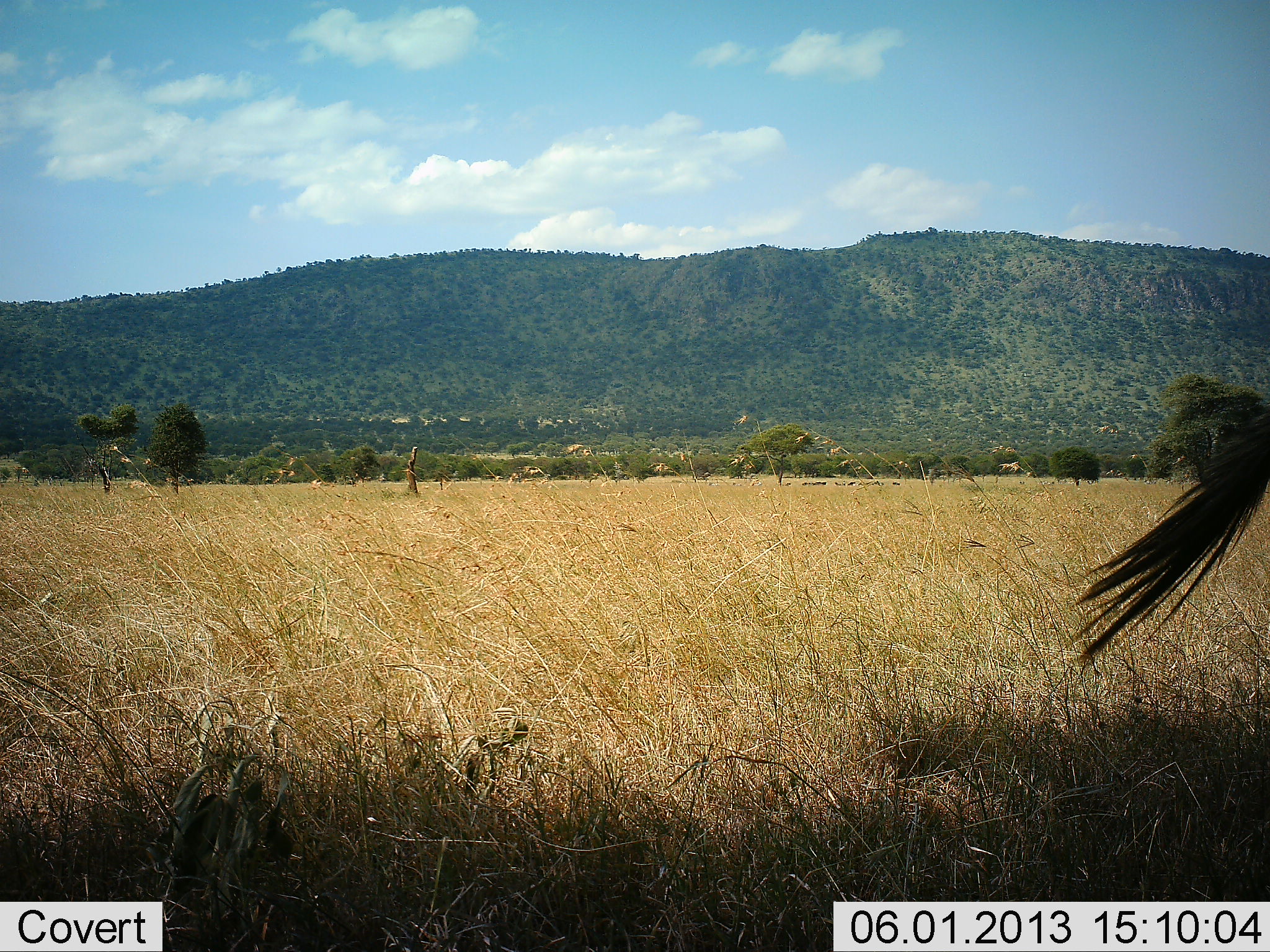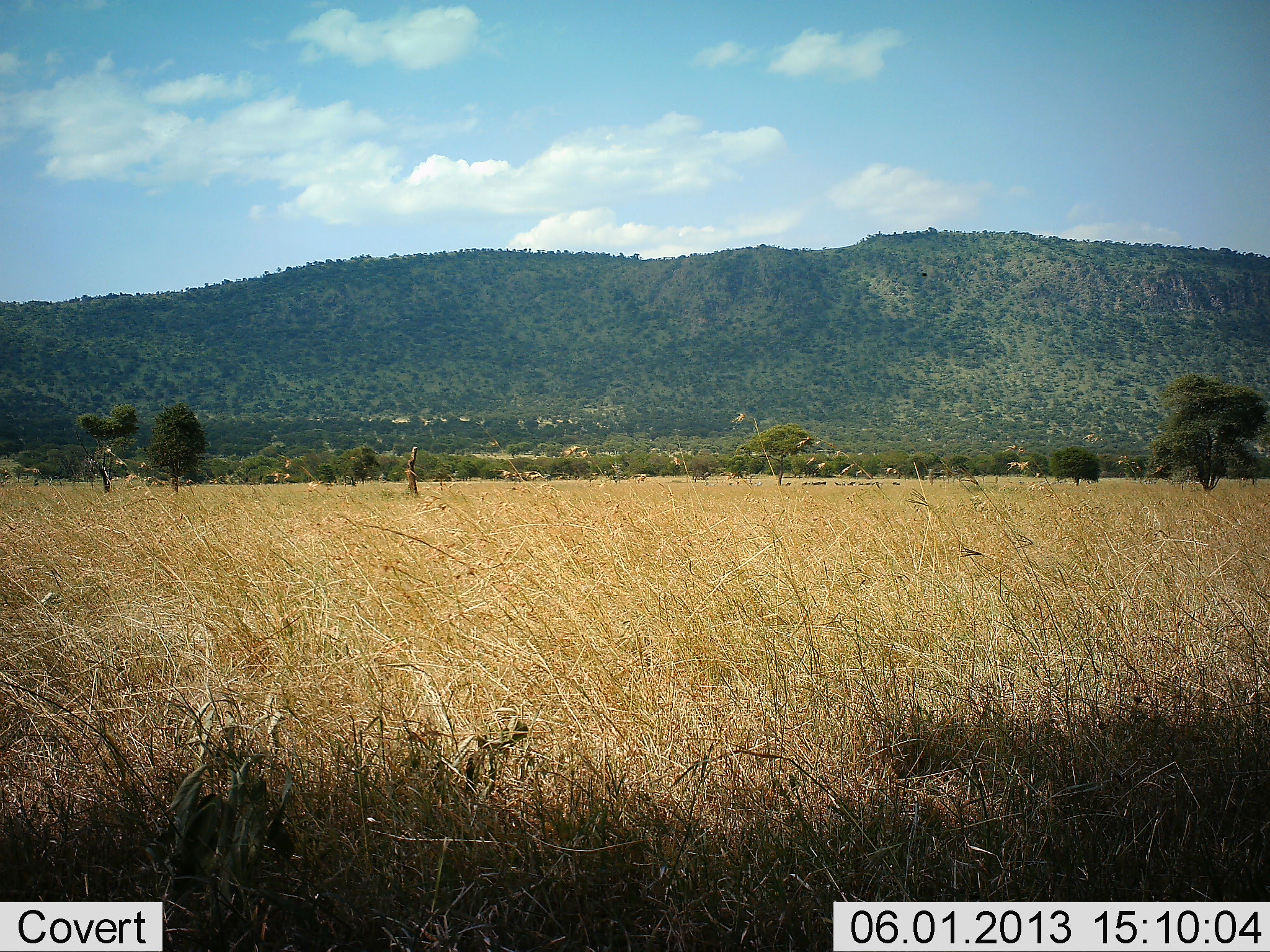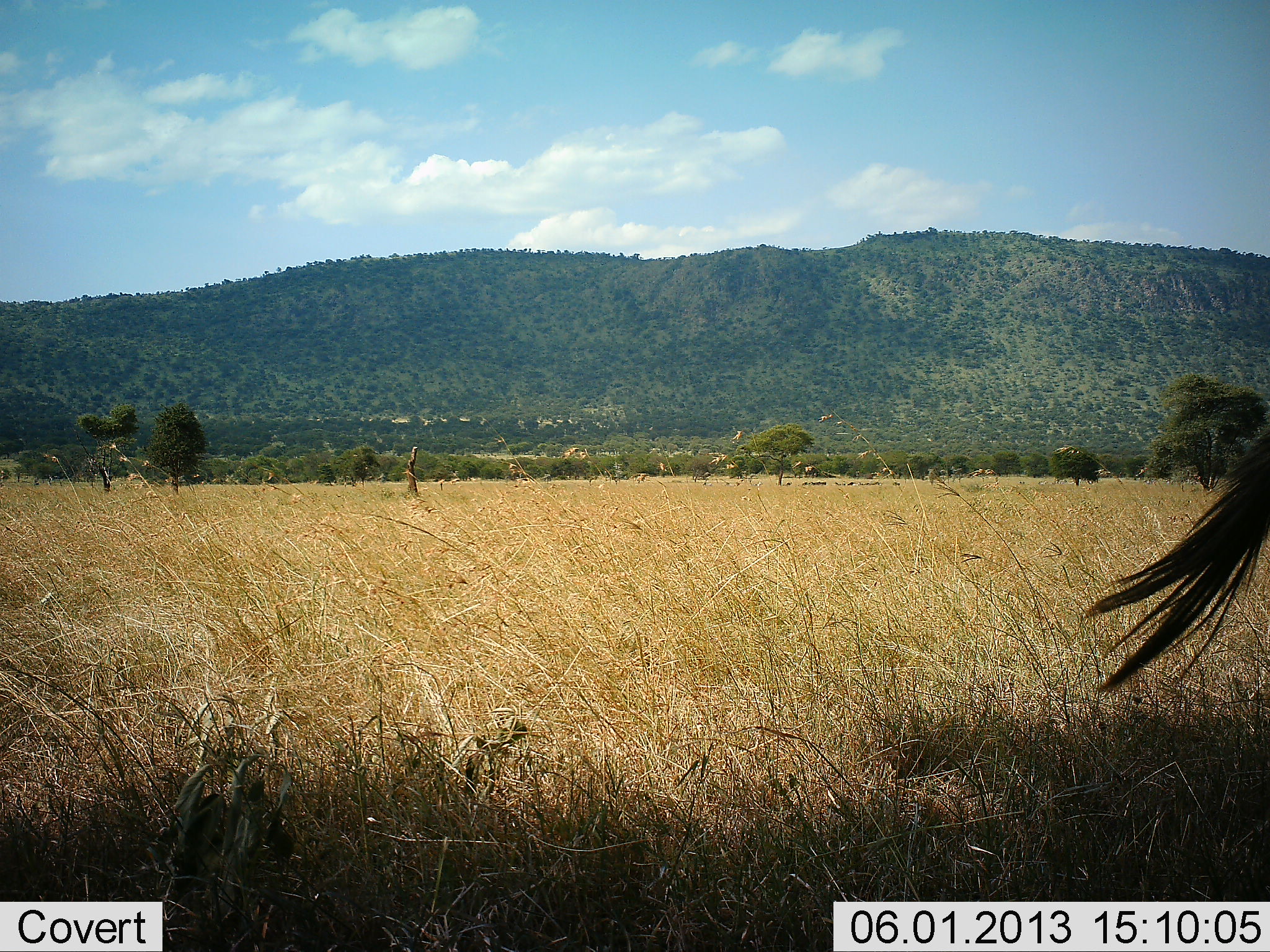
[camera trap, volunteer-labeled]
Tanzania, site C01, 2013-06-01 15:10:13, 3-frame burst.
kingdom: Animalia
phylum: Chordata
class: Mammalia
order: Artiodactyla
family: Bovidae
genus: Connochaetes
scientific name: Connochaetes taurinus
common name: blue wildebeest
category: wildebeest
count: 1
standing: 100%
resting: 0%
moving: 0%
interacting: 0%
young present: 0%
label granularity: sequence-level